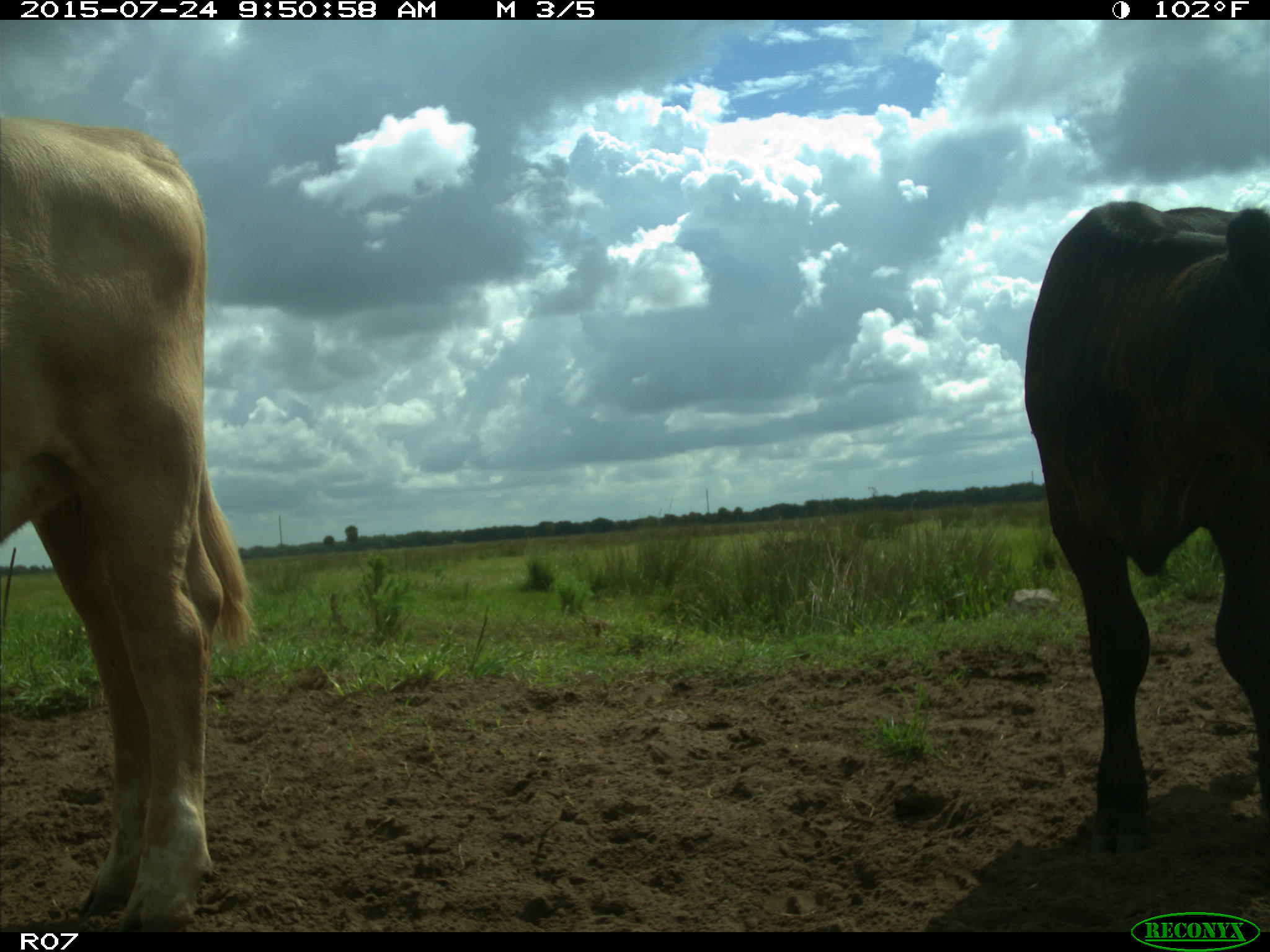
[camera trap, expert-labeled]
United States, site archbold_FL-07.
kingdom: Animalia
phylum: Chordata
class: Mammalia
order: Artiodactyla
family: Bovidae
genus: Bos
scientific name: Bos taurus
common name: domestic cow